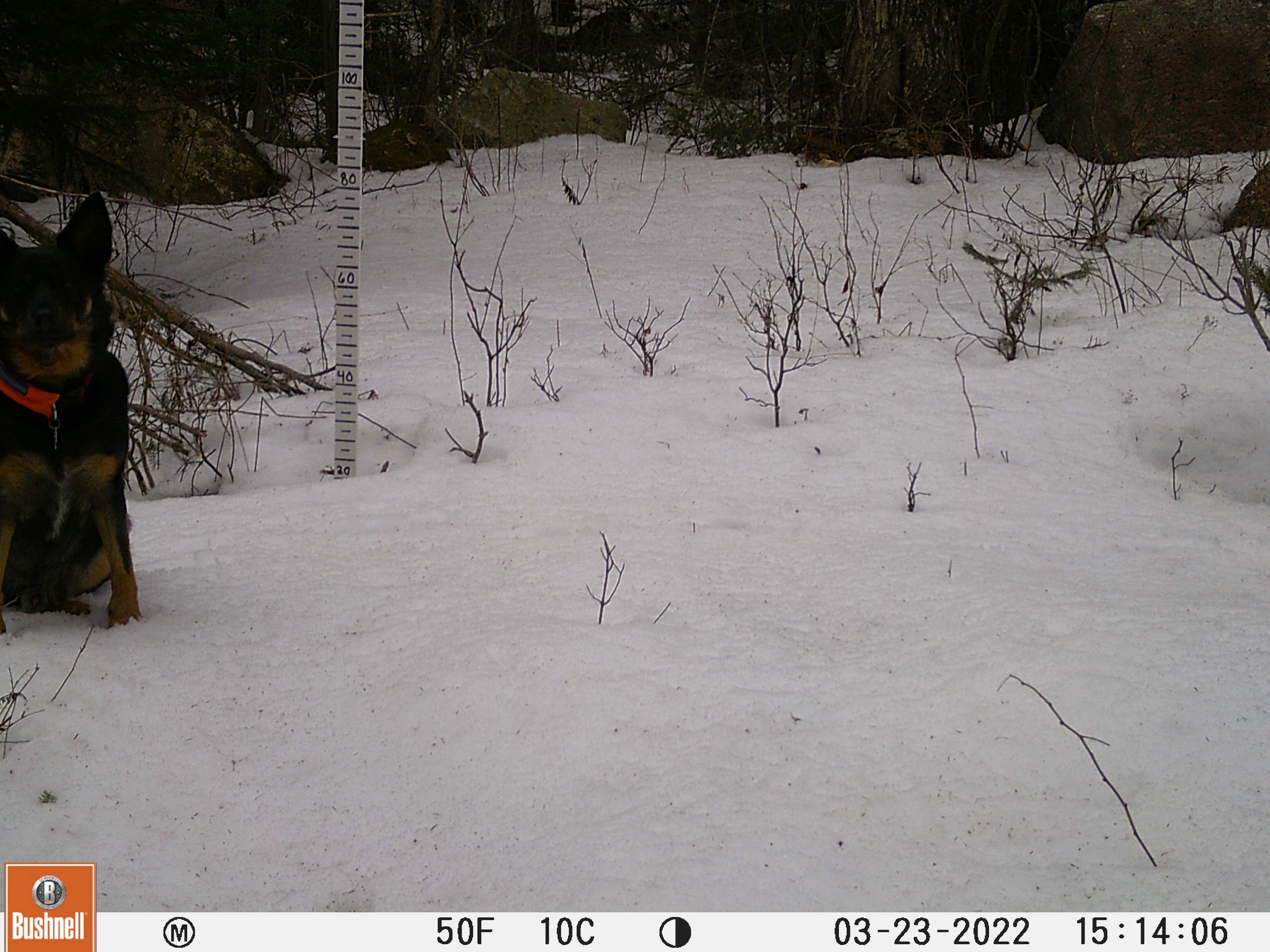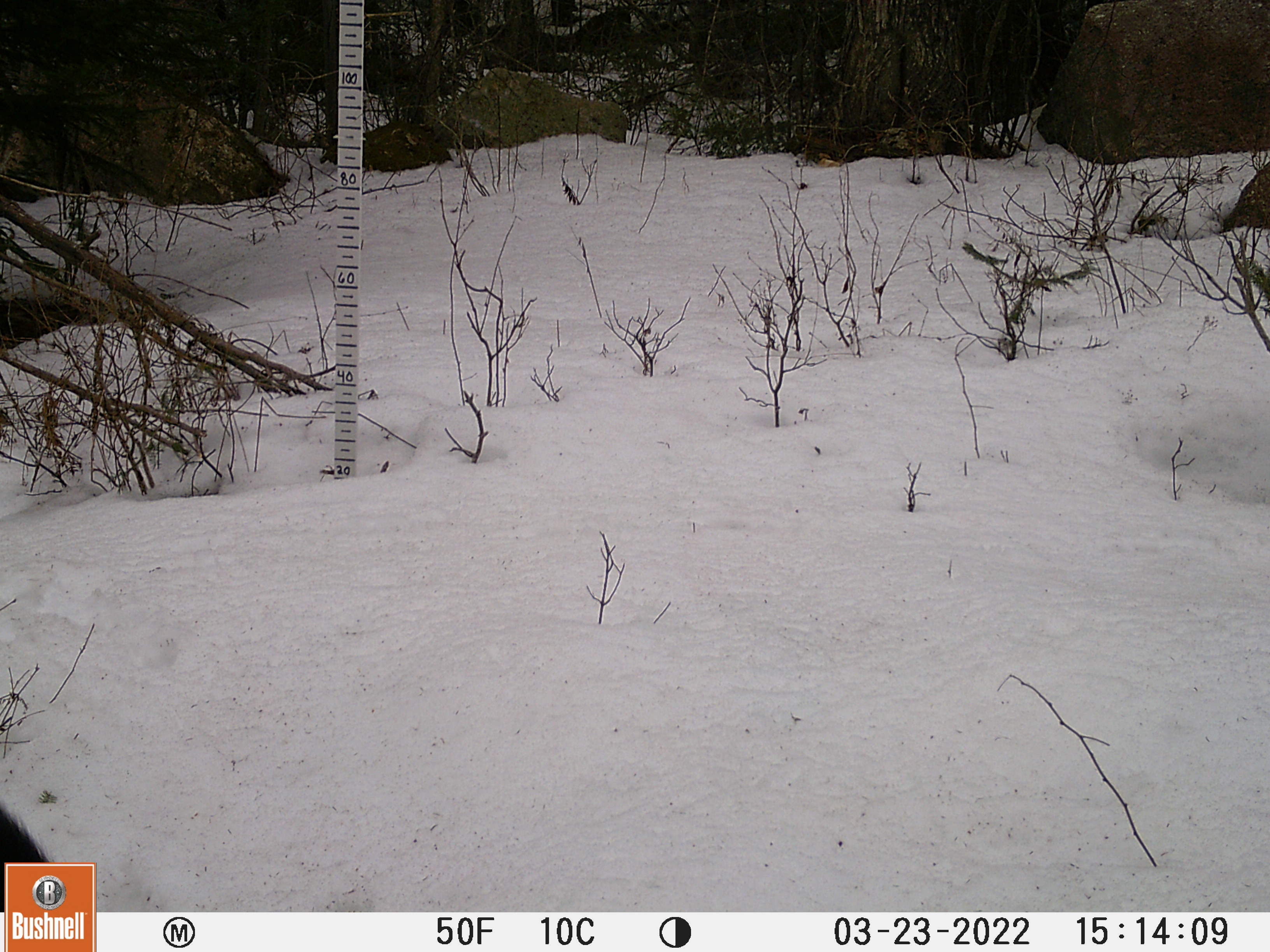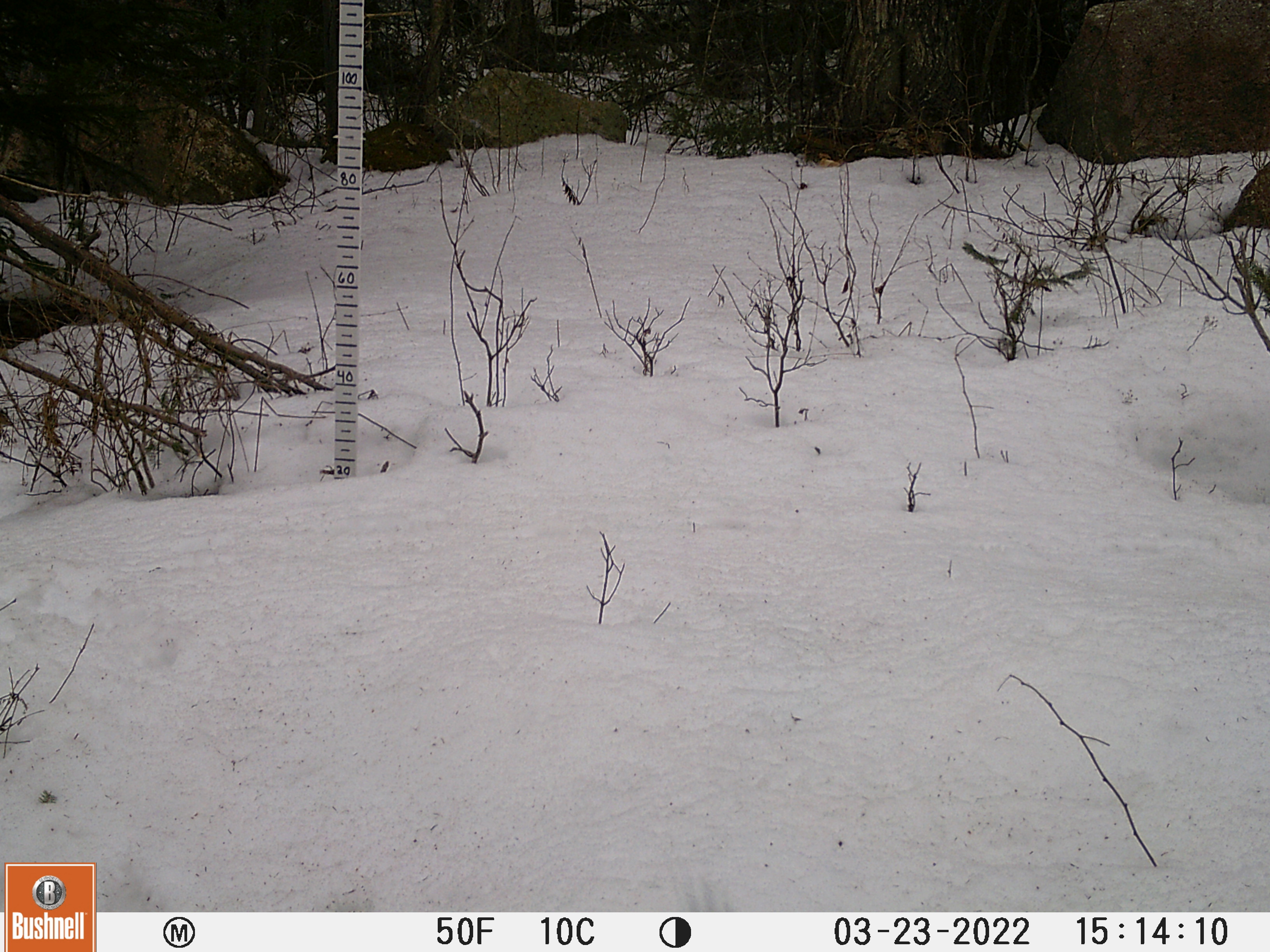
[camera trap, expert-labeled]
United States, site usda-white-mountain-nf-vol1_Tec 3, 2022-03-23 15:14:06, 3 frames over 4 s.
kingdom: Animalia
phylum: Chordata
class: Mammalia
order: Carnivora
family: Canidae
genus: Canis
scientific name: Canis familiaris familiaris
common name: domestic dog